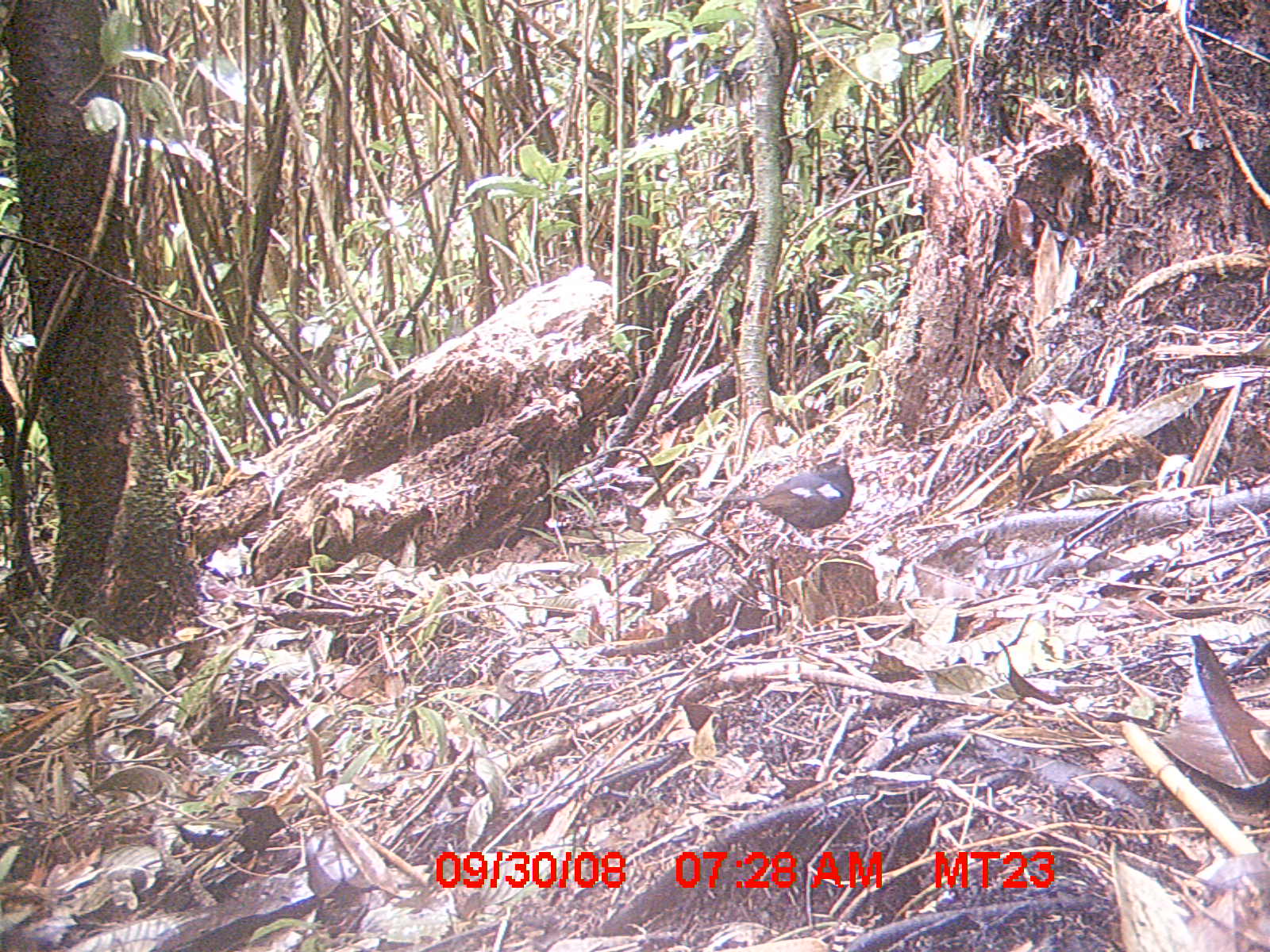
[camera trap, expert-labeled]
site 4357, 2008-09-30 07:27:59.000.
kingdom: Animalia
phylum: Chordata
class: Aves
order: Passeriformes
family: Muscicapidae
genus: Copsychus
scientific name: Copsychus albospecularis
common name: madagascar magpie-robin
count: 1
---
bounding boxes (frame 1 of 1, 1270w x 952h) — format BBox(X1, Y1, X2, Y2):
copsychus albospecularis: BBox(688, 448, 854, 537)